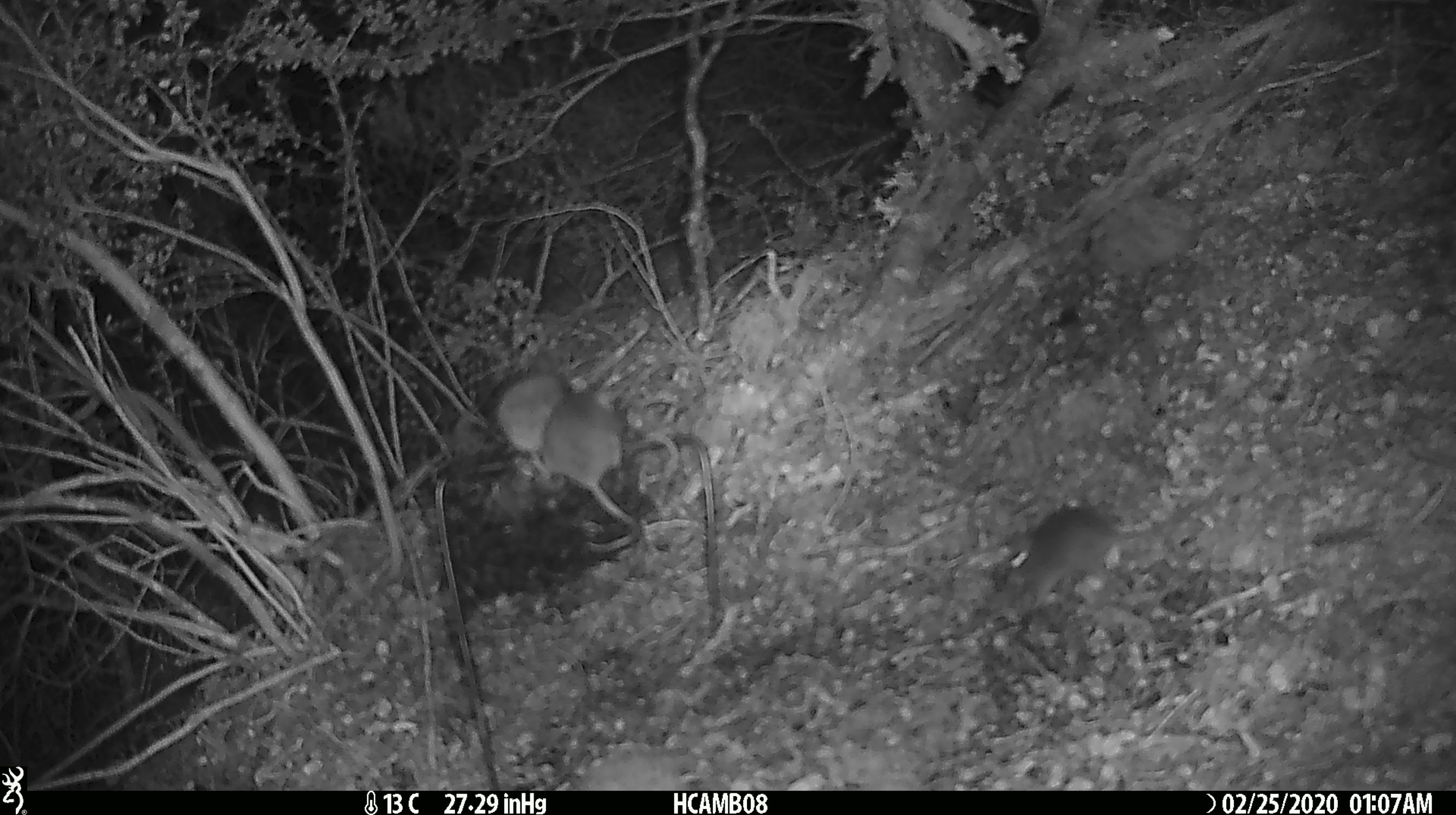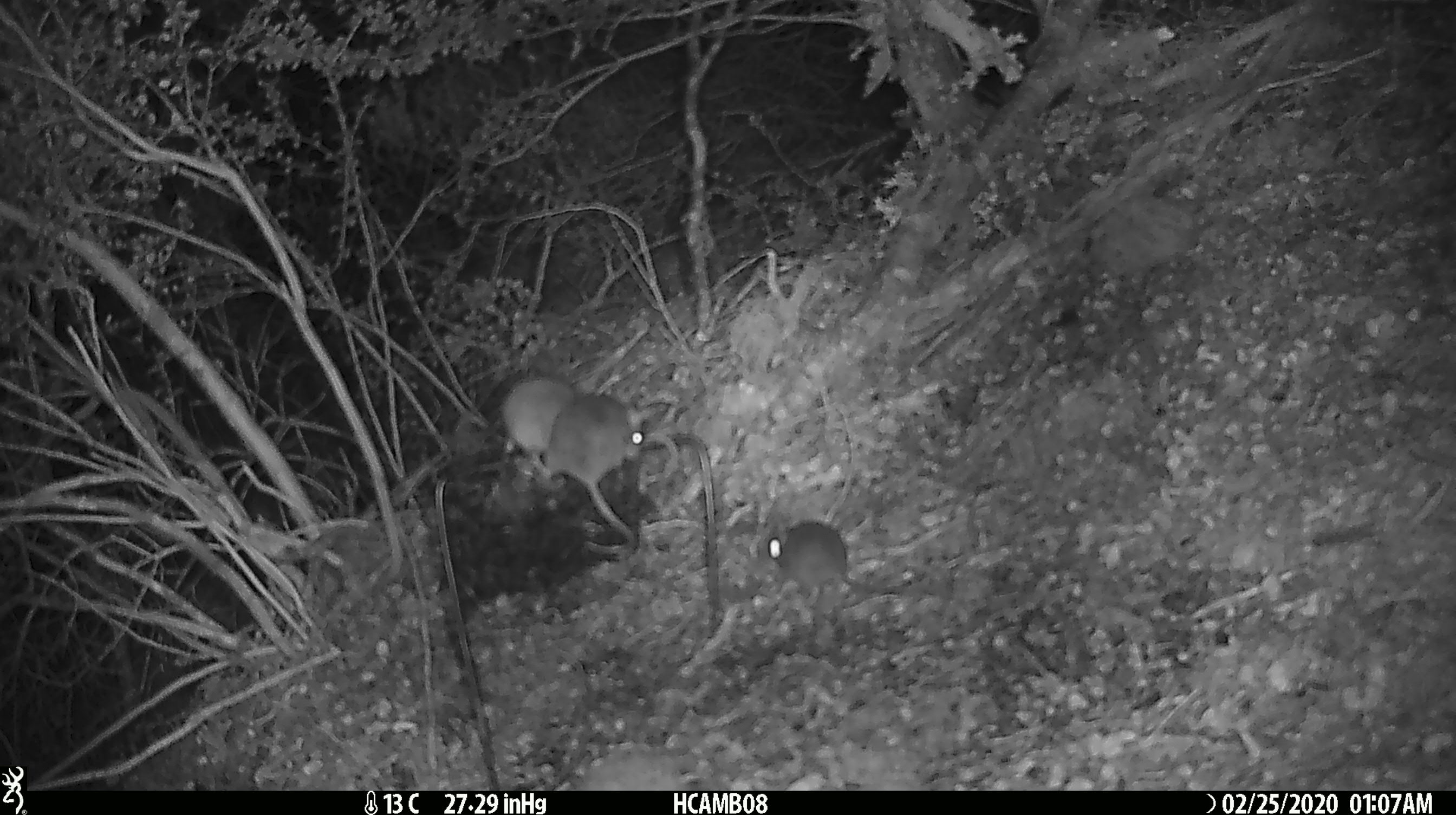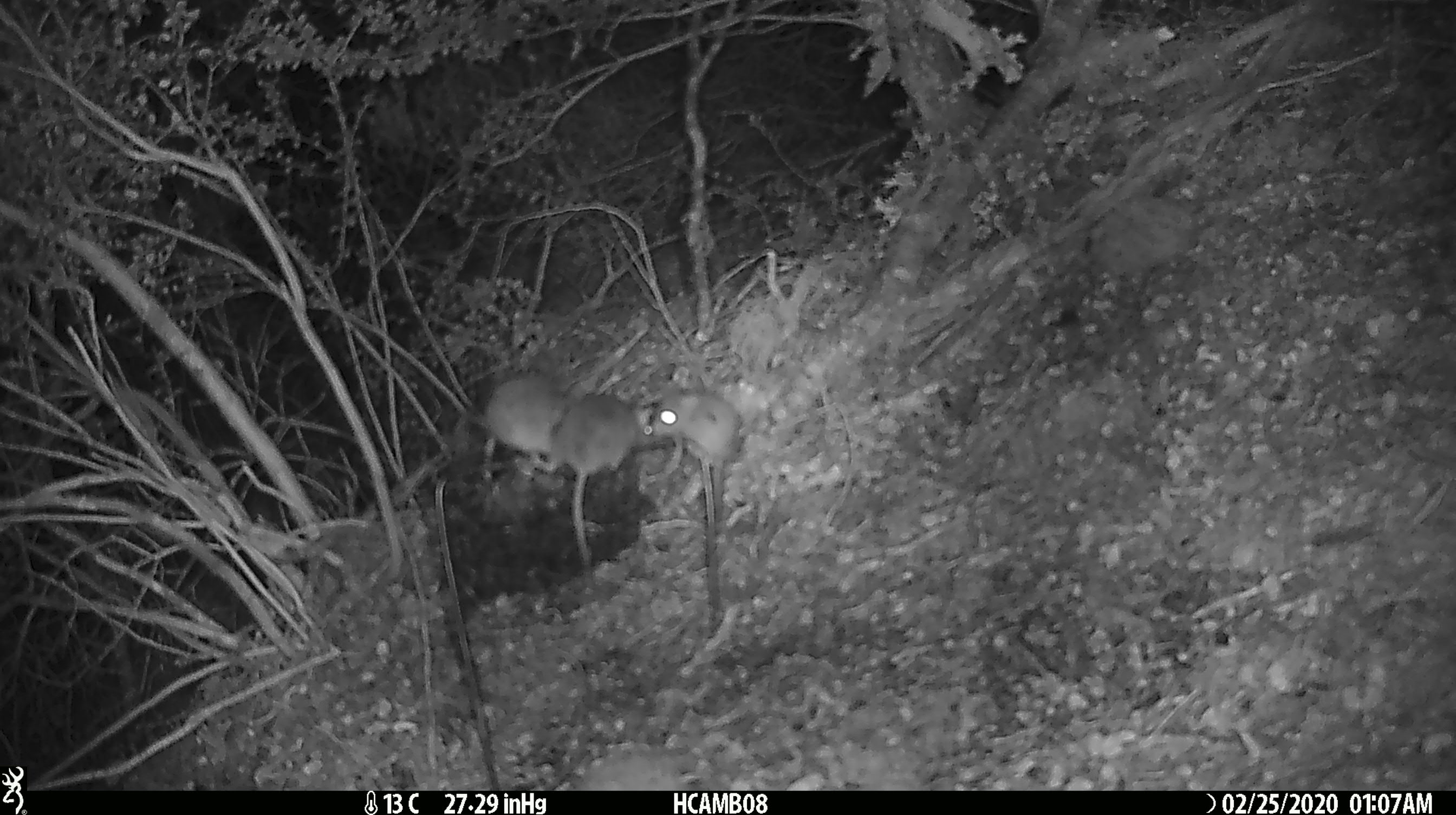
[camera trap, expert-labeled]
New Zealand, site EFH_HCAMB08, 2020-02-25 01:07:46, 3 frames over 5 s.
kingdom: Animalia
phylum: Chordata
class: Mammalia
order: Rodentia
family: Muridae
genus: Mus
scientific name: Mus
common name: mouse